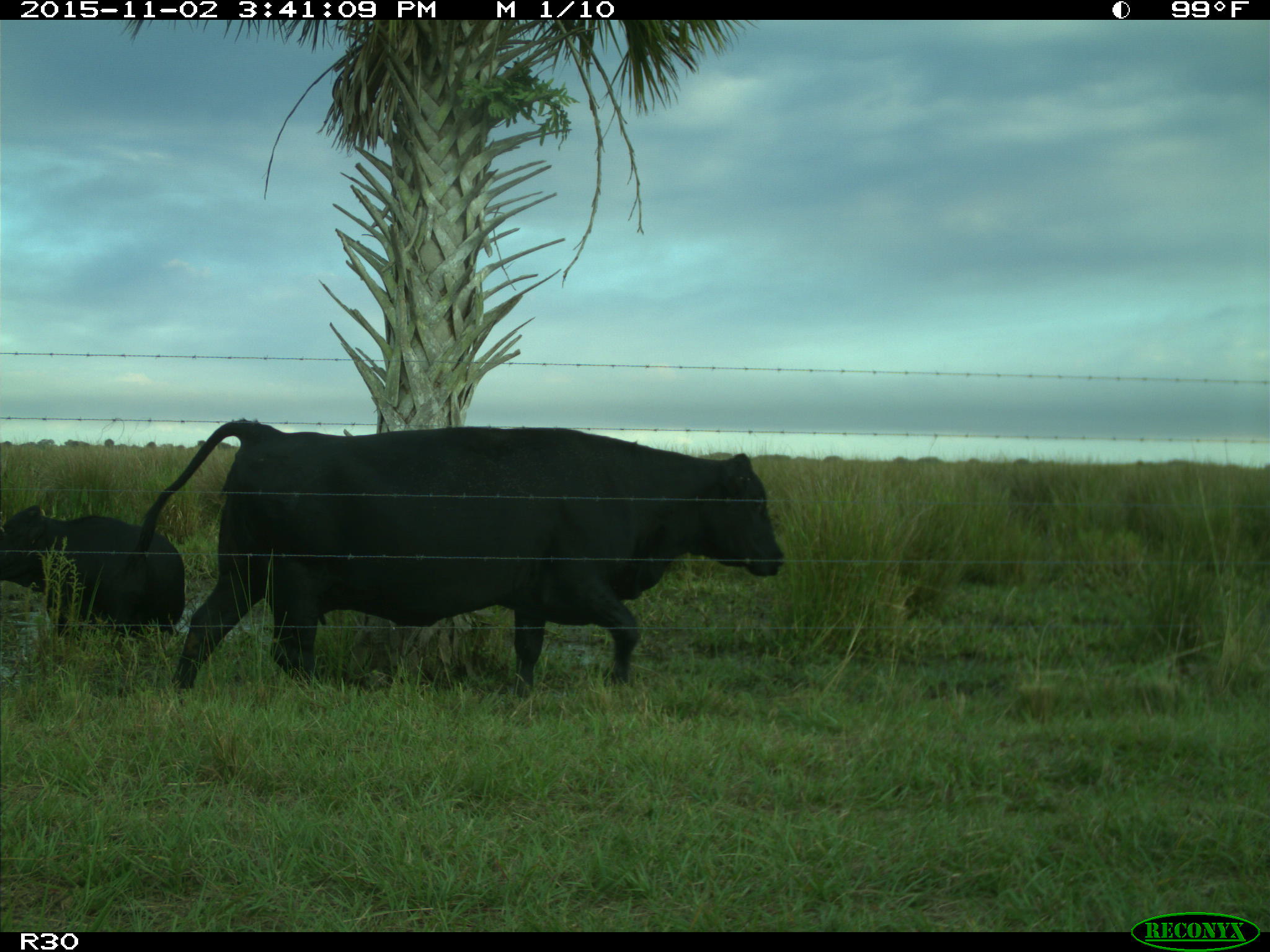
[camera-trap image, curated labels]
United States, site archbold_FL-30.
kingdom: Animalia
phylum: Chordata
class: Mammalia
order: Artiodactyla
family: Bovidae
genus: Bos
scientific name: Bos taurus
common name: domestic cow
Bos taurus (domestic cow).